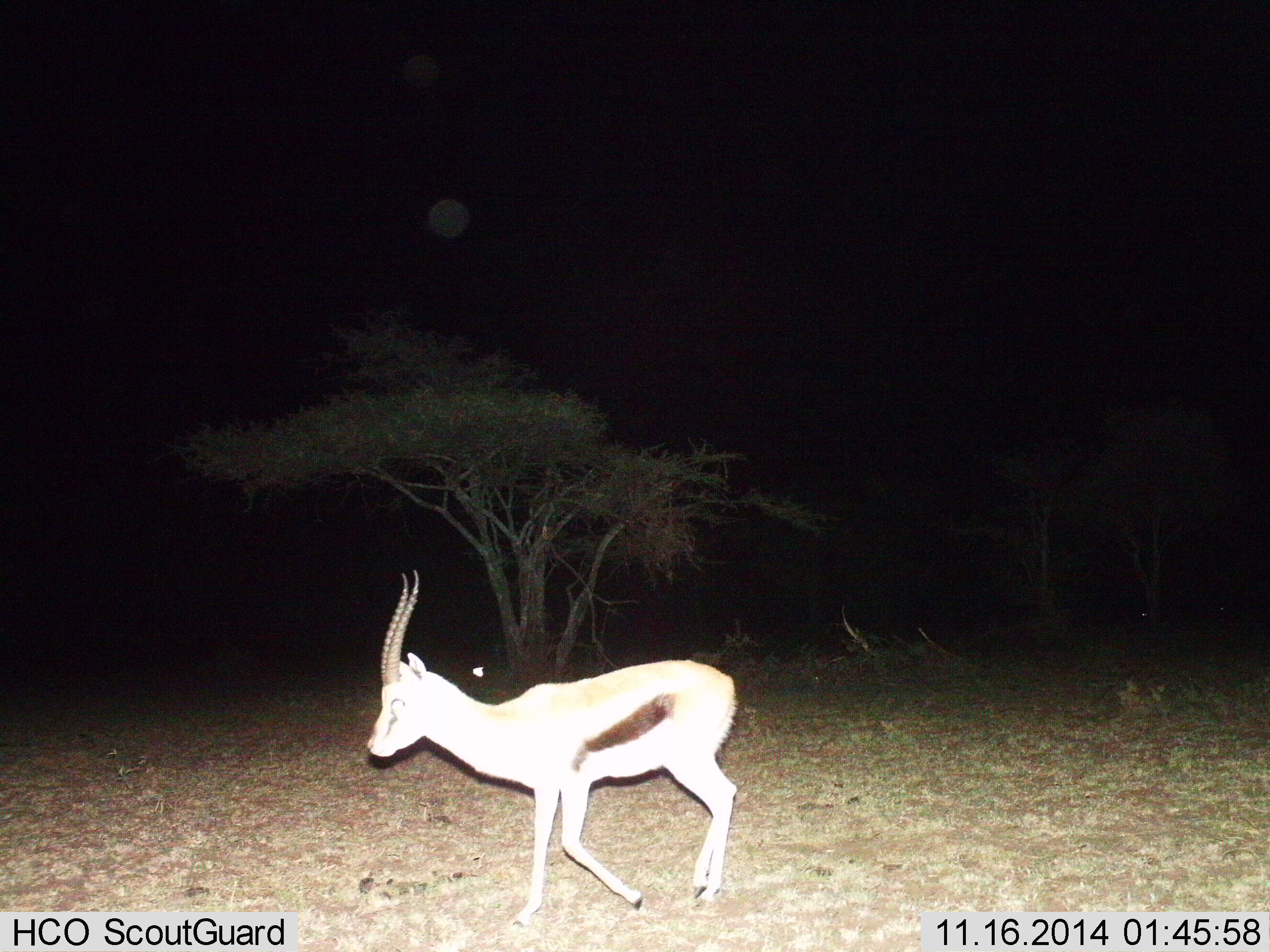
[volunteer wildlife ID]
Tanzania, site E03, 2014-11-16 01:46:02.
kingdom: Animalia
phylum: Chordata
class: Mammalia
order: Artiodactyla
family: Bovidae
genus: Eudorcas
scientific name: Eudorcas thomsonii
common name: thomson's gazelle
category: gazellethomsons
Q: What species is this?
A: Gazellethomsons (thomson's gazelle) (Eudorcas thomsonii).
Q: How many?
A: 1.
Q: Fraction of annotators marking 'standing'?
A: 10%.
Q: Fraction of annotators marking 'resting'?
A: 0%.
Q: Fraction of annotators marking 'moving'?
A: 80%.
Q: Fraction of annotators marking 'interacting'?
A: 0%.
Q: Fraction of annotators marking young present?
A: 0%.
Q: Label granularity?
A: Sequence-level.